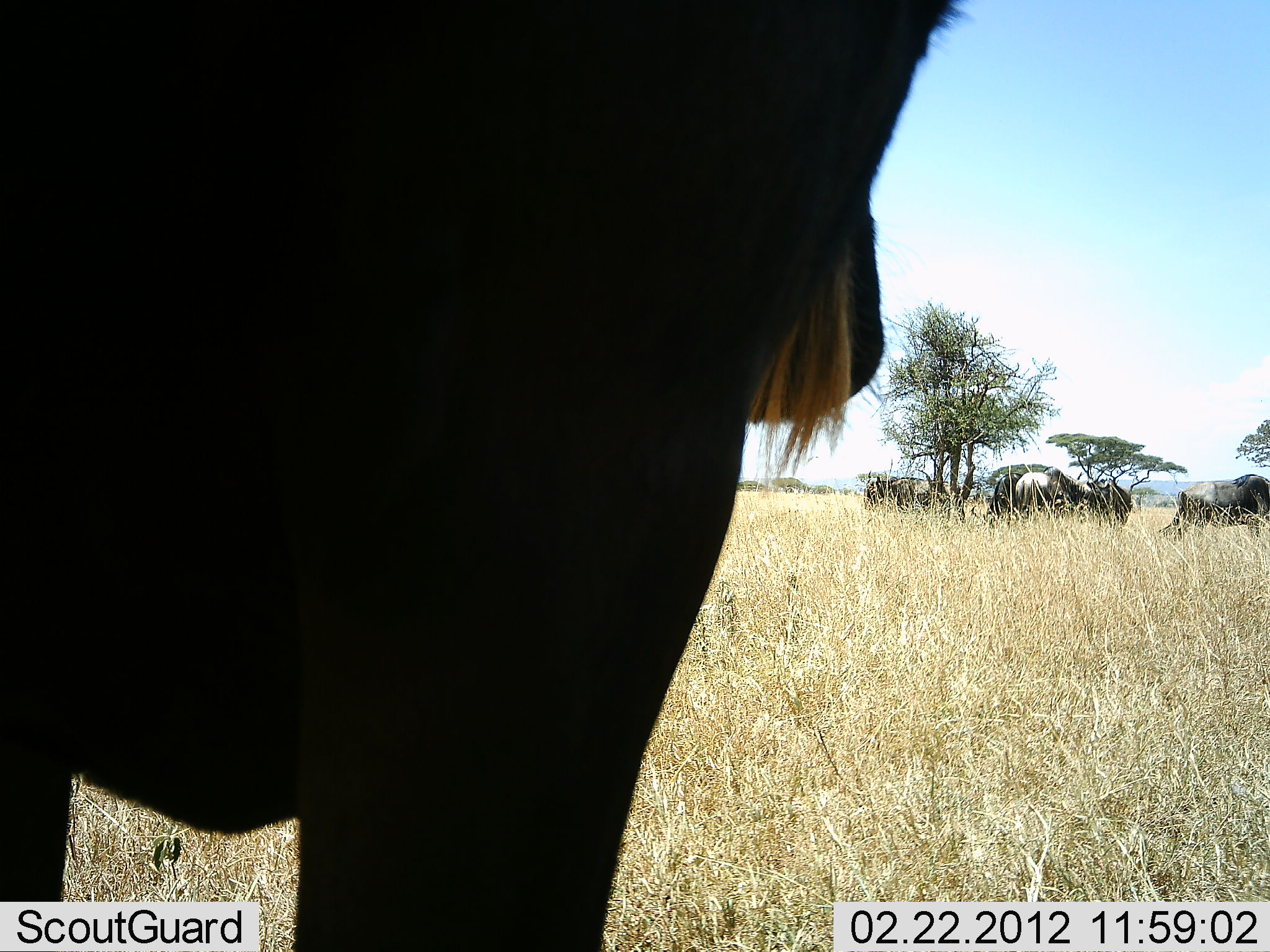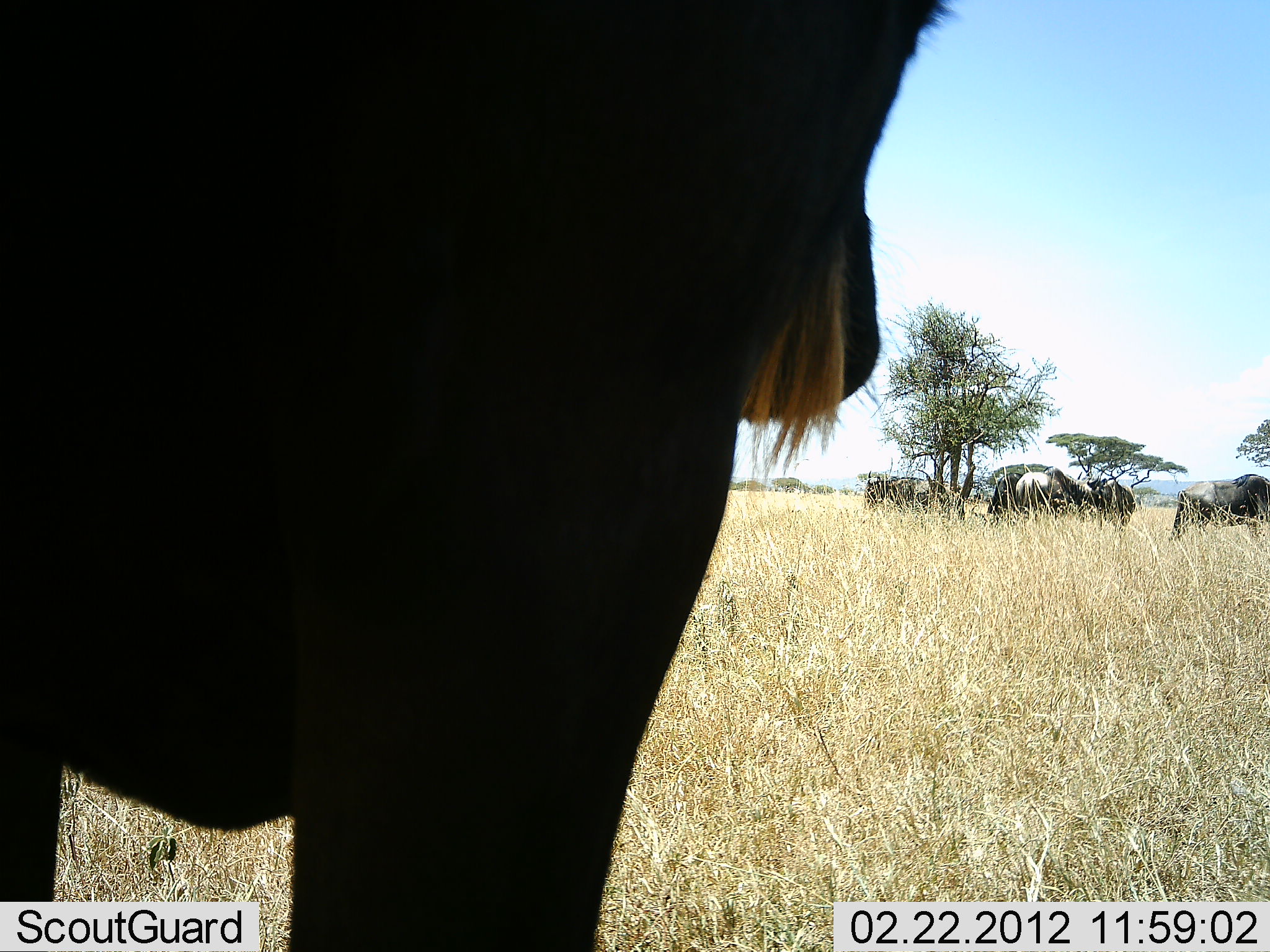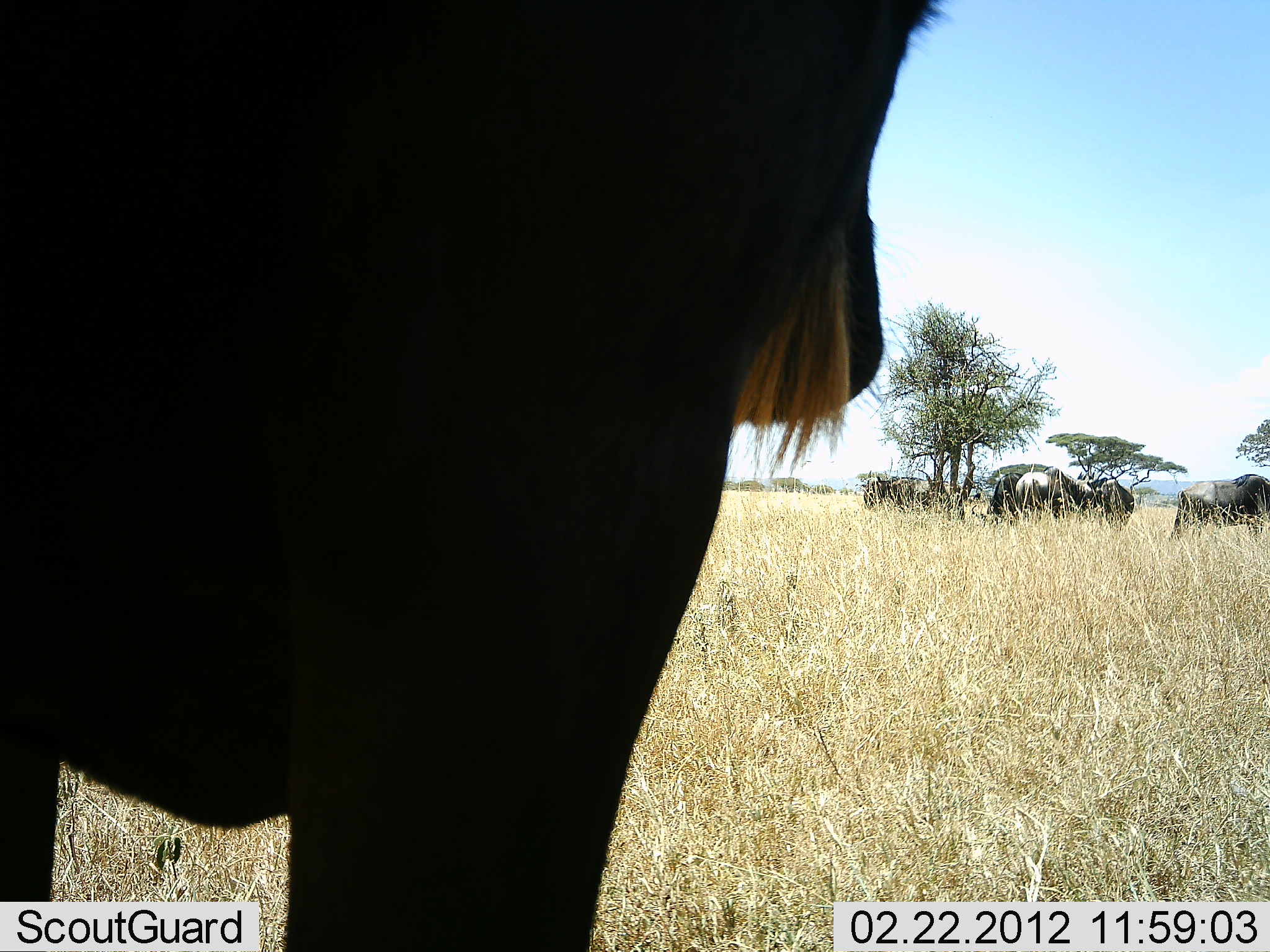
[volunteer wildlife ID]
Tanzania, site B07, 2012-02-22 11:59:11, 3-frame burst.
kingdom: Animalia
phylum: Chordata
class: Mammalia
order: Artiodactyla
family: Bovidae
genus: Connochaetes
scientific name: Connochaetes taurinus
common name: blue wildebeest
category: wildebeest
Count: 6.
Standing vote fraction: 83%.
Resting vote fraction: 17%.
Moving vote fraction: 6%.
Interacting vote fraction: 0%.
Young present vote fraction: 0%.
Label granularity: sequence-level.